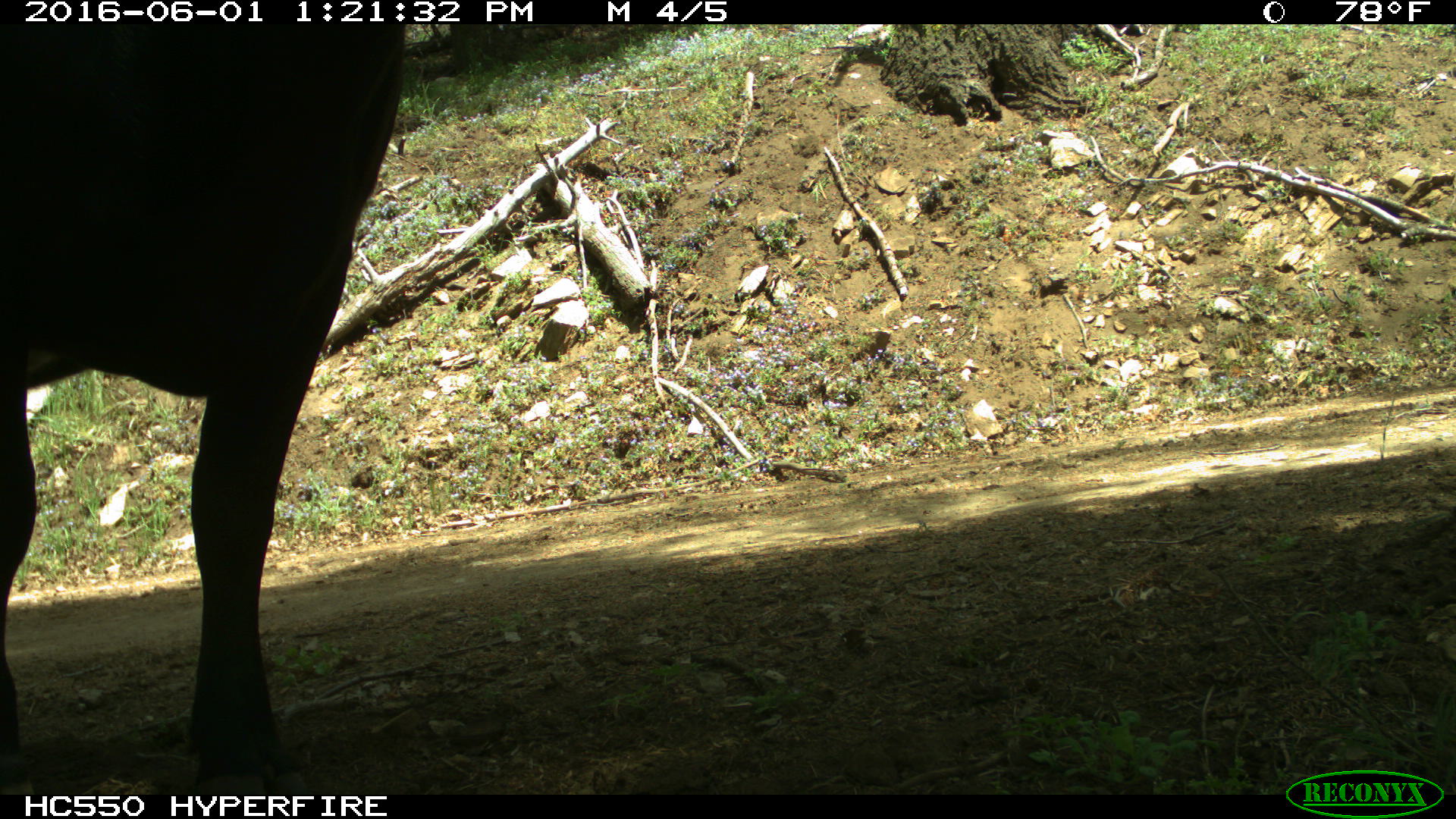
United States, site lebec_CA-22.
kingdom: Animalia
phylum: Chordata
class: Mammalia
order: Artiodactyla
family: Bovidae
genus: Bos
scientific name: Bos taurus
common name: domestic cow